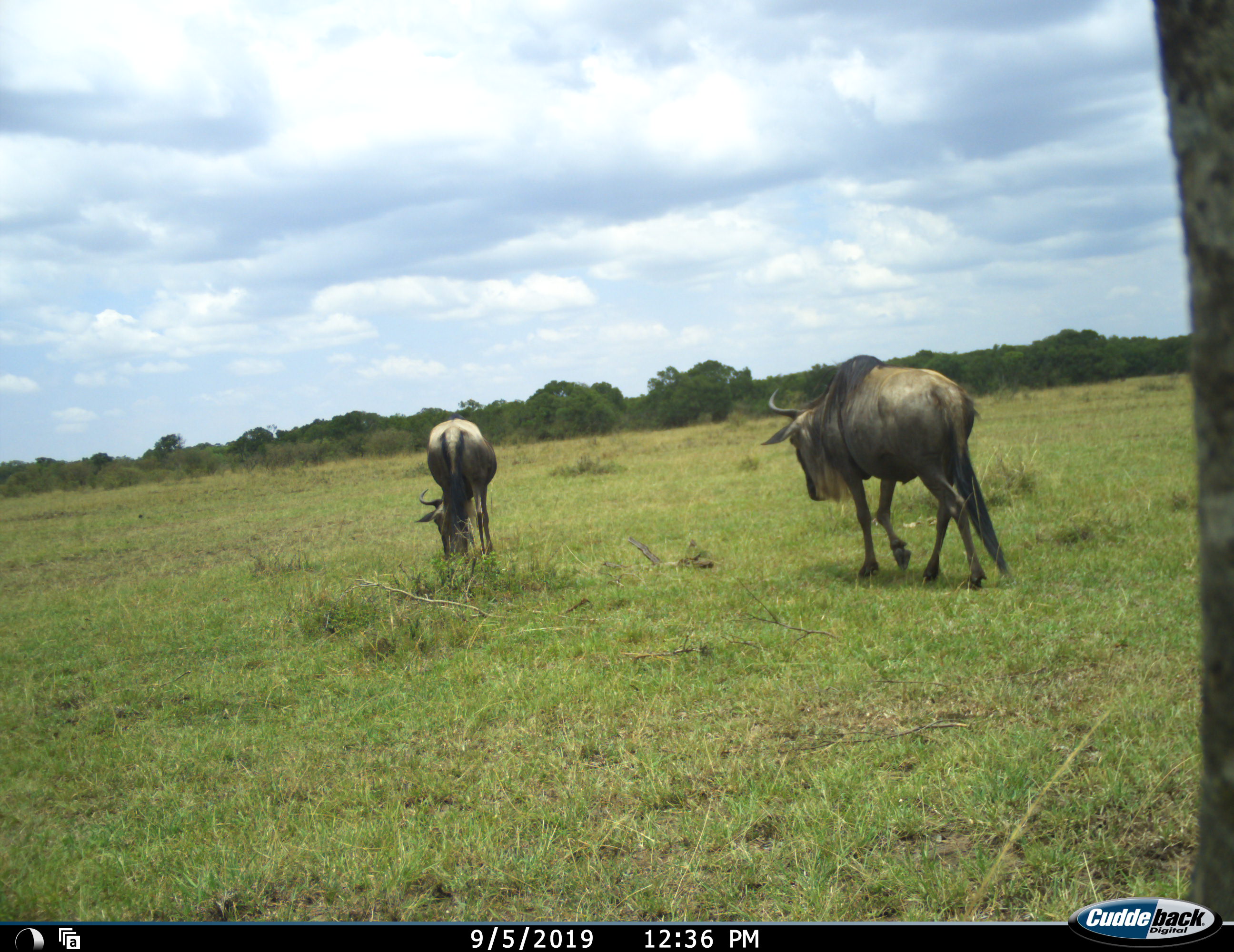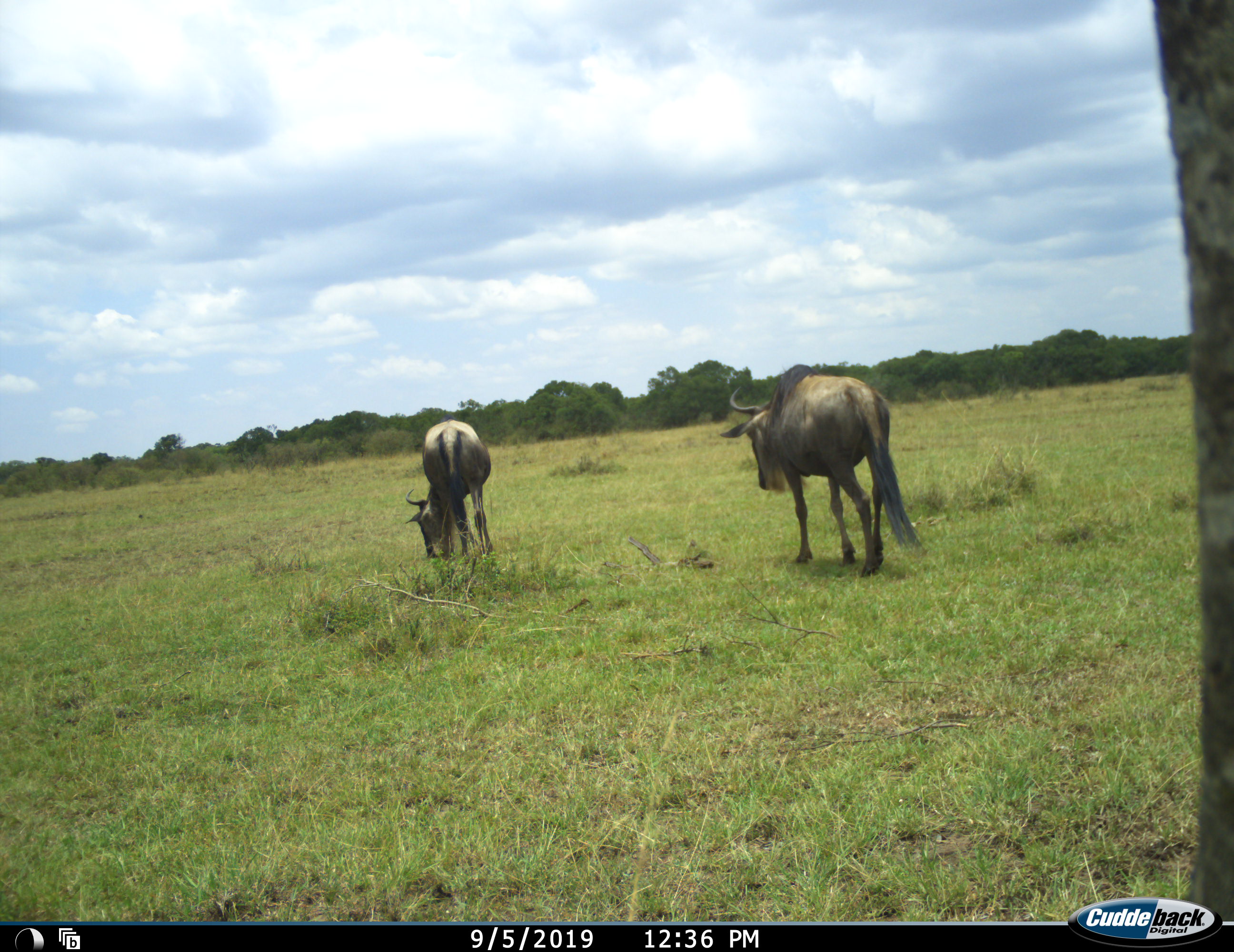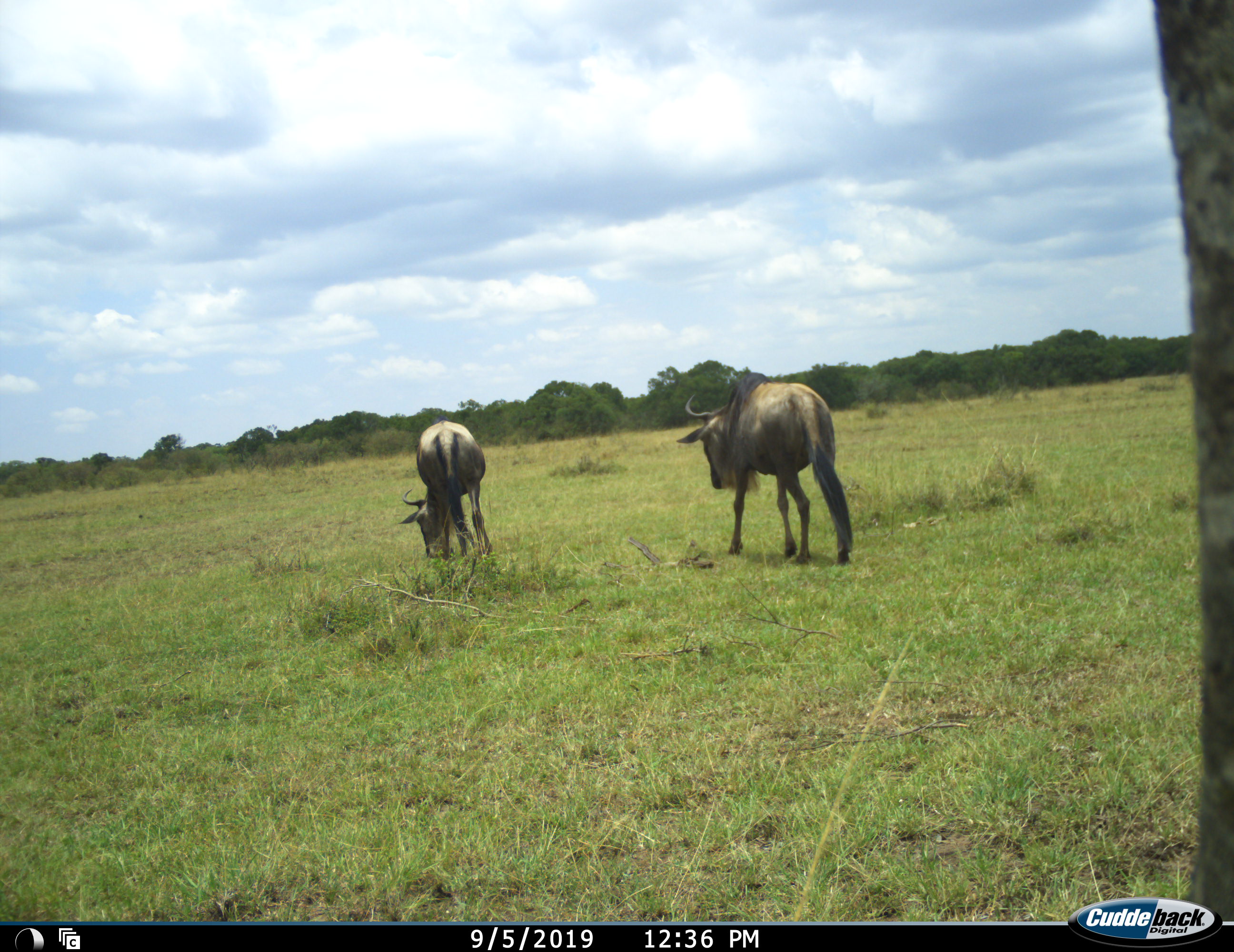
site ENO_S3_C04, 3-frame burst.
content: unidentified animal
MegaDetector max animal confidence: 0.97